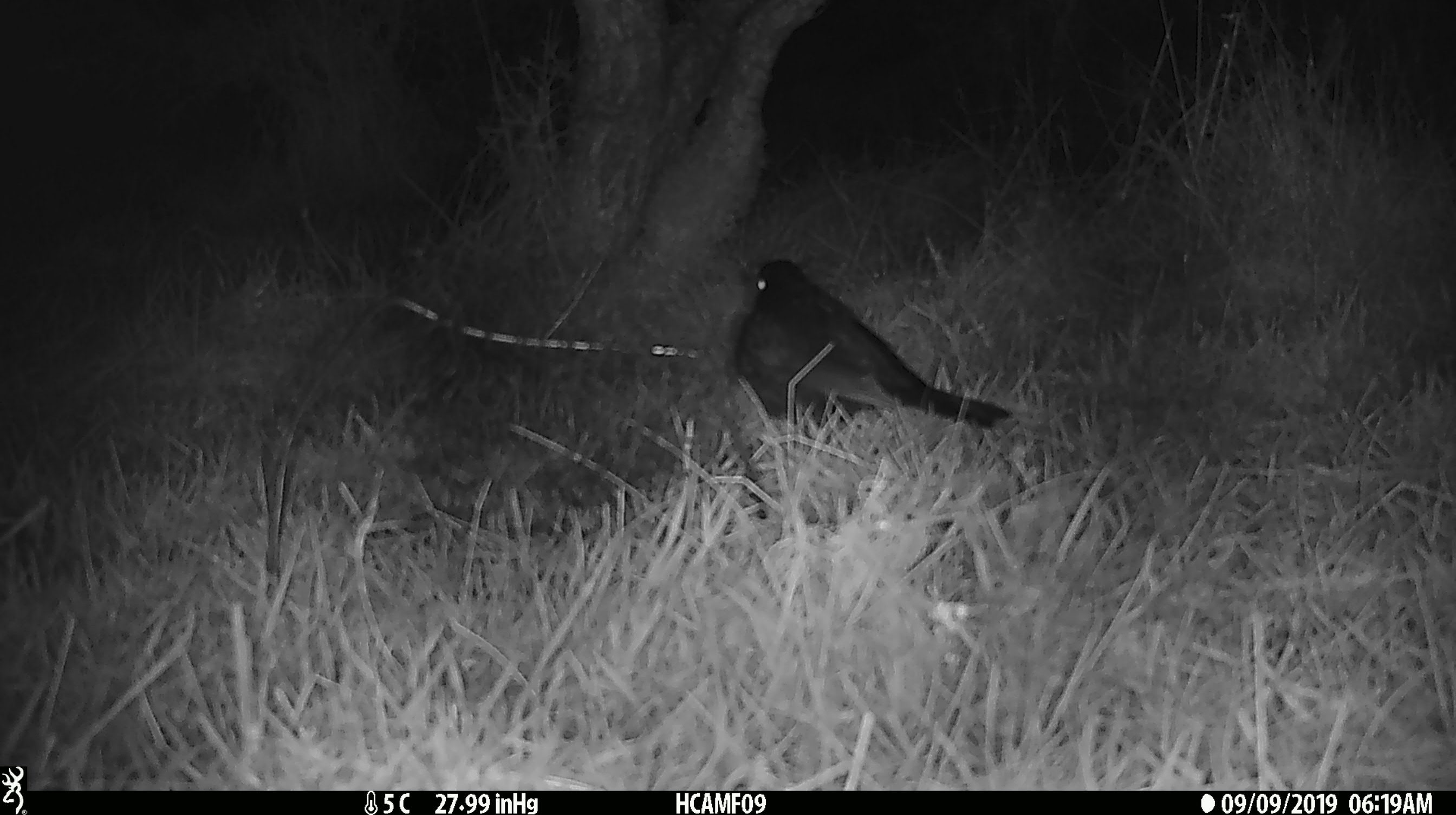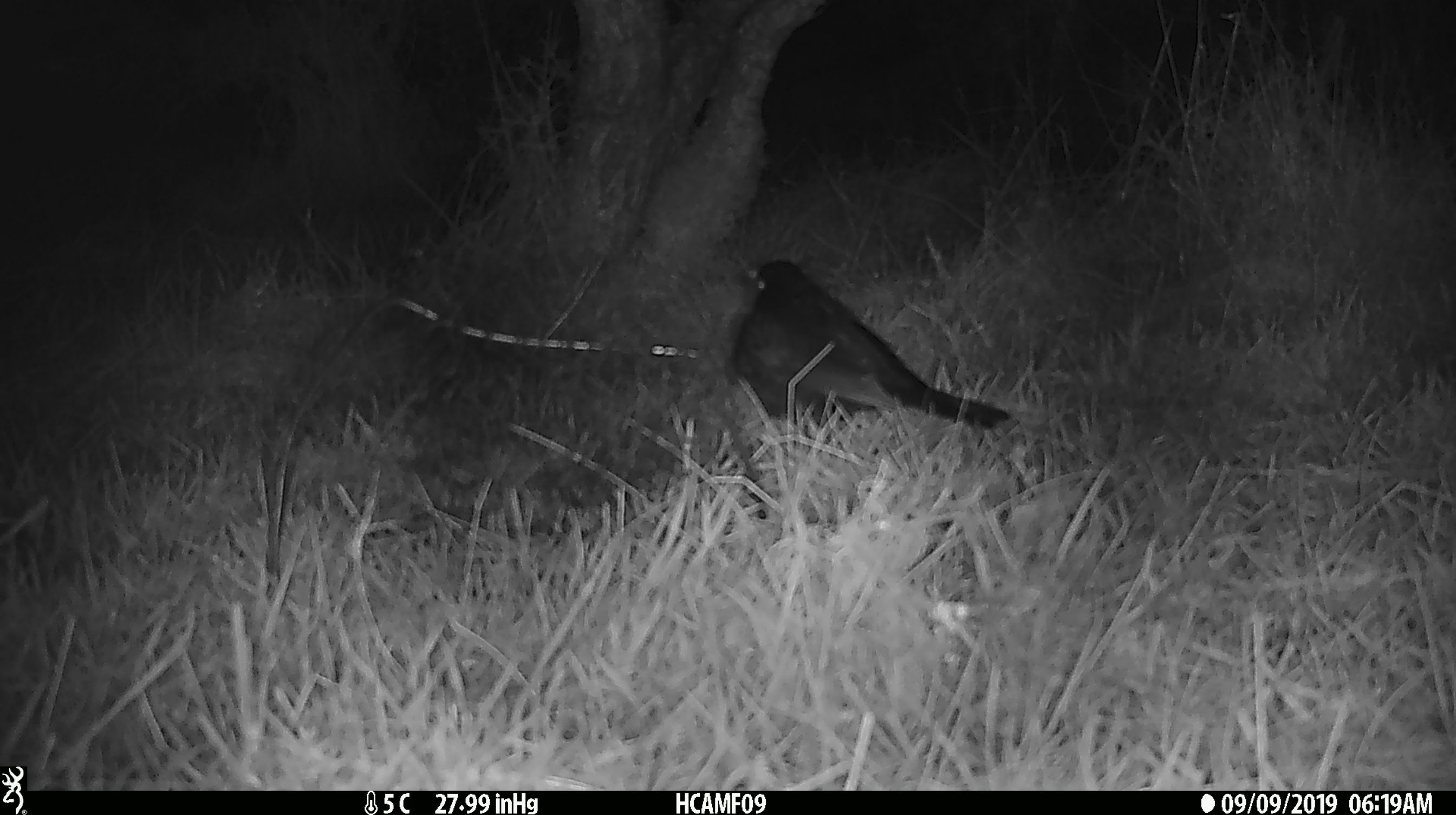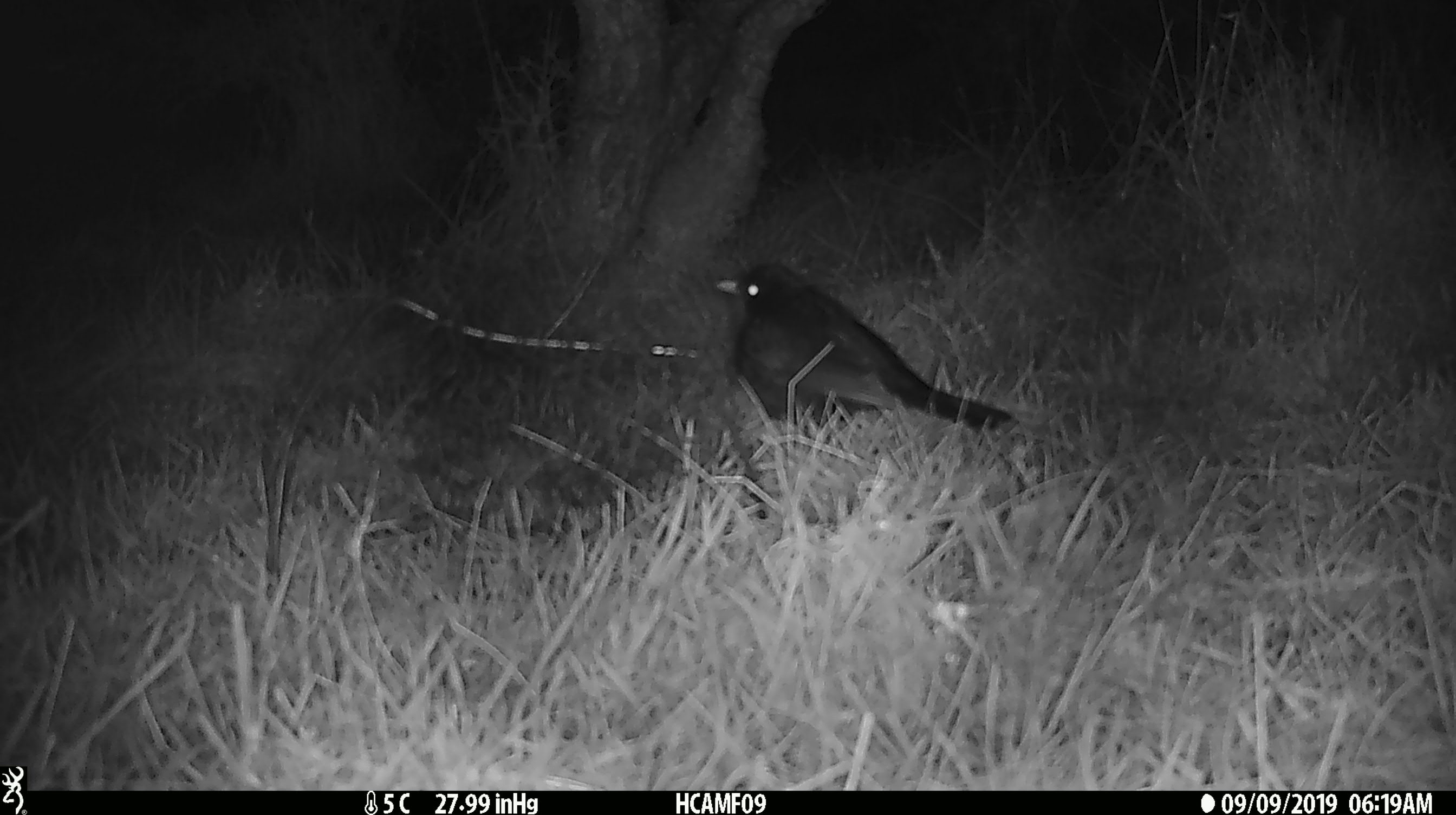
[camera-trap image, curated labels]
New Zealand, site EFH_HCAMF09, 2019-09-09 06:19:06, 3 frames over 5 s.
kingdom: Animalia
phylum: Chordata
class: Aves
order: Passeriformes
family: Turdidae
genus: Turdus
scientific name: Turdus merula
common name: eurasian blackbird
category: blackbird